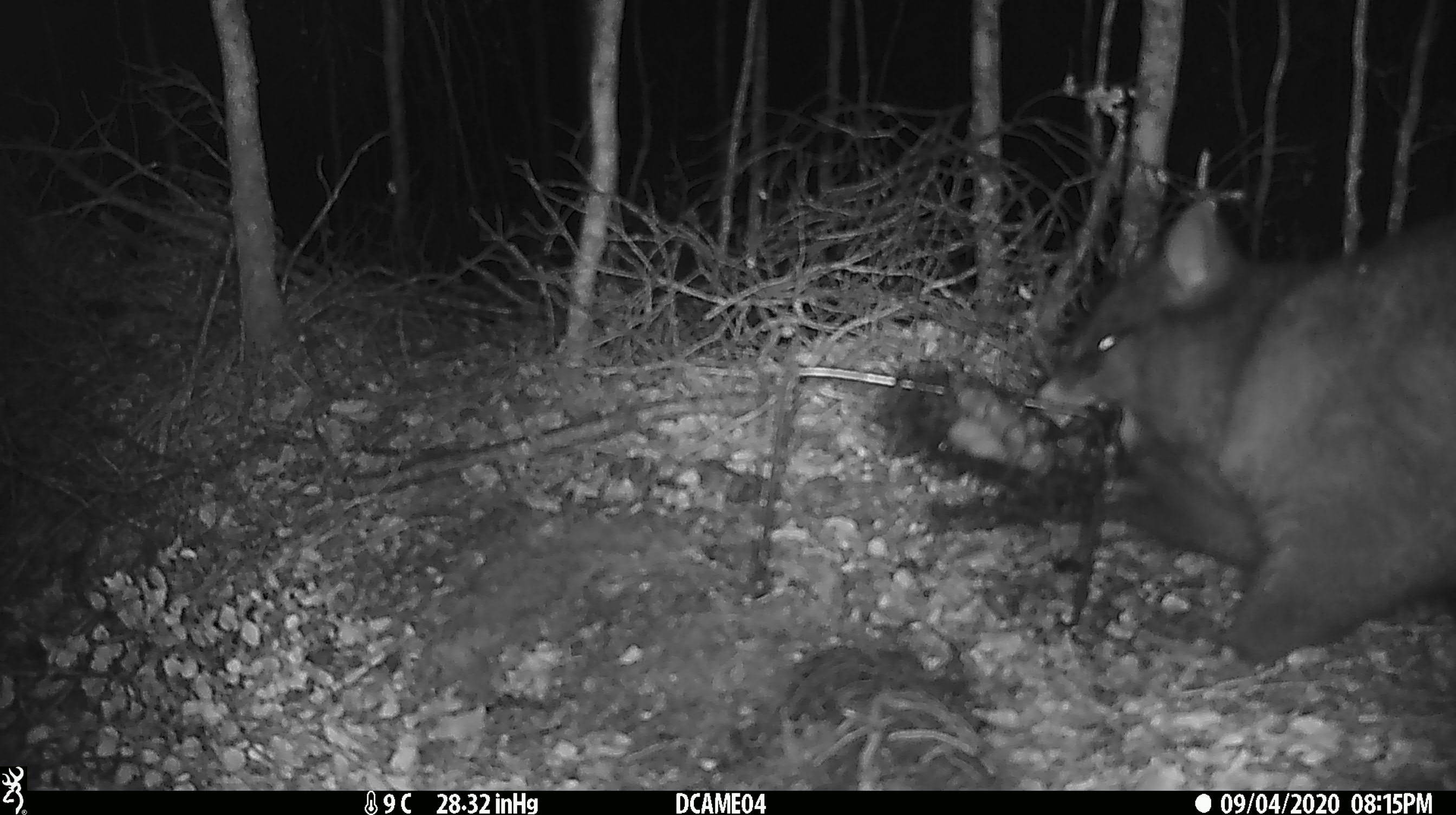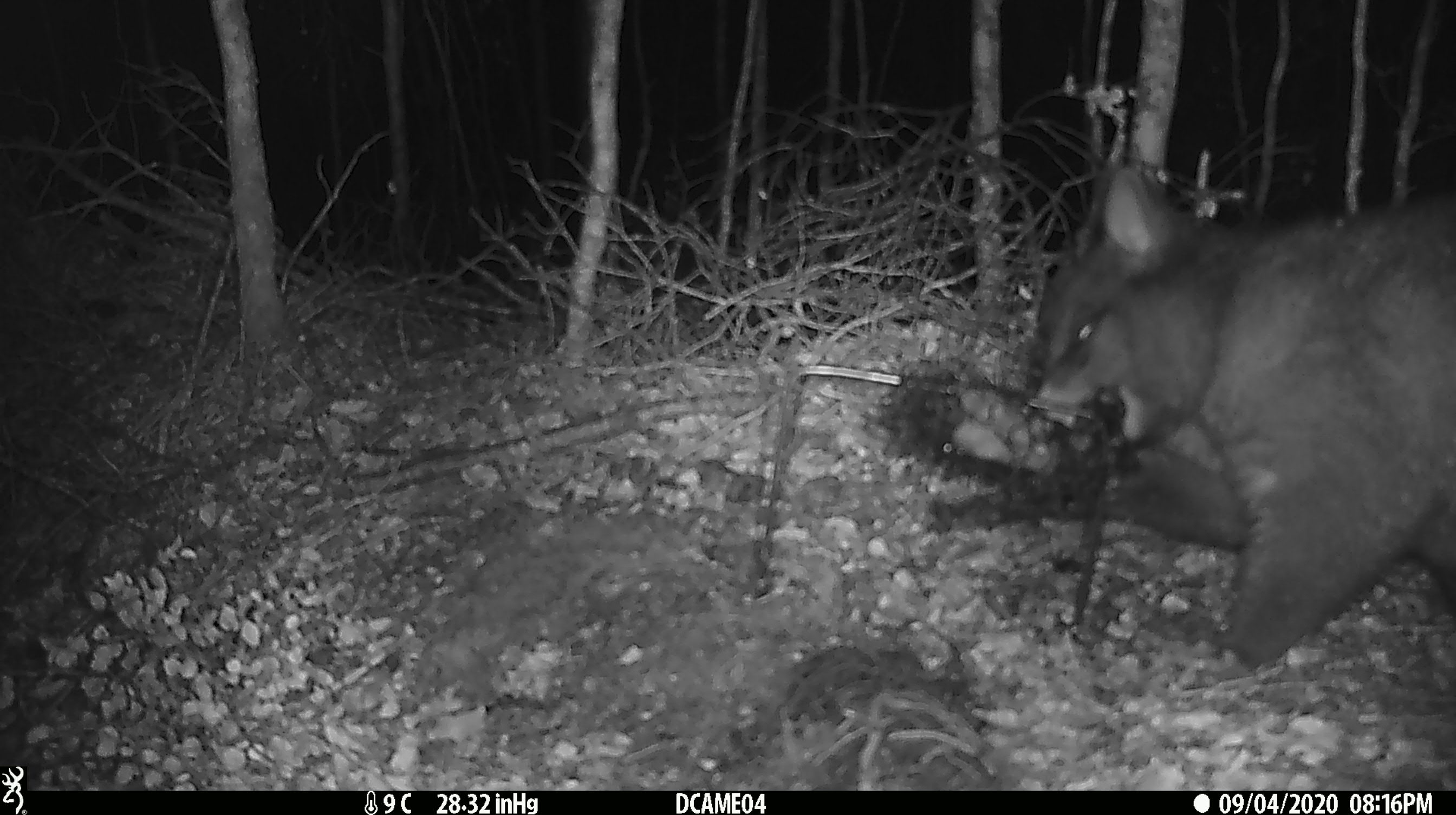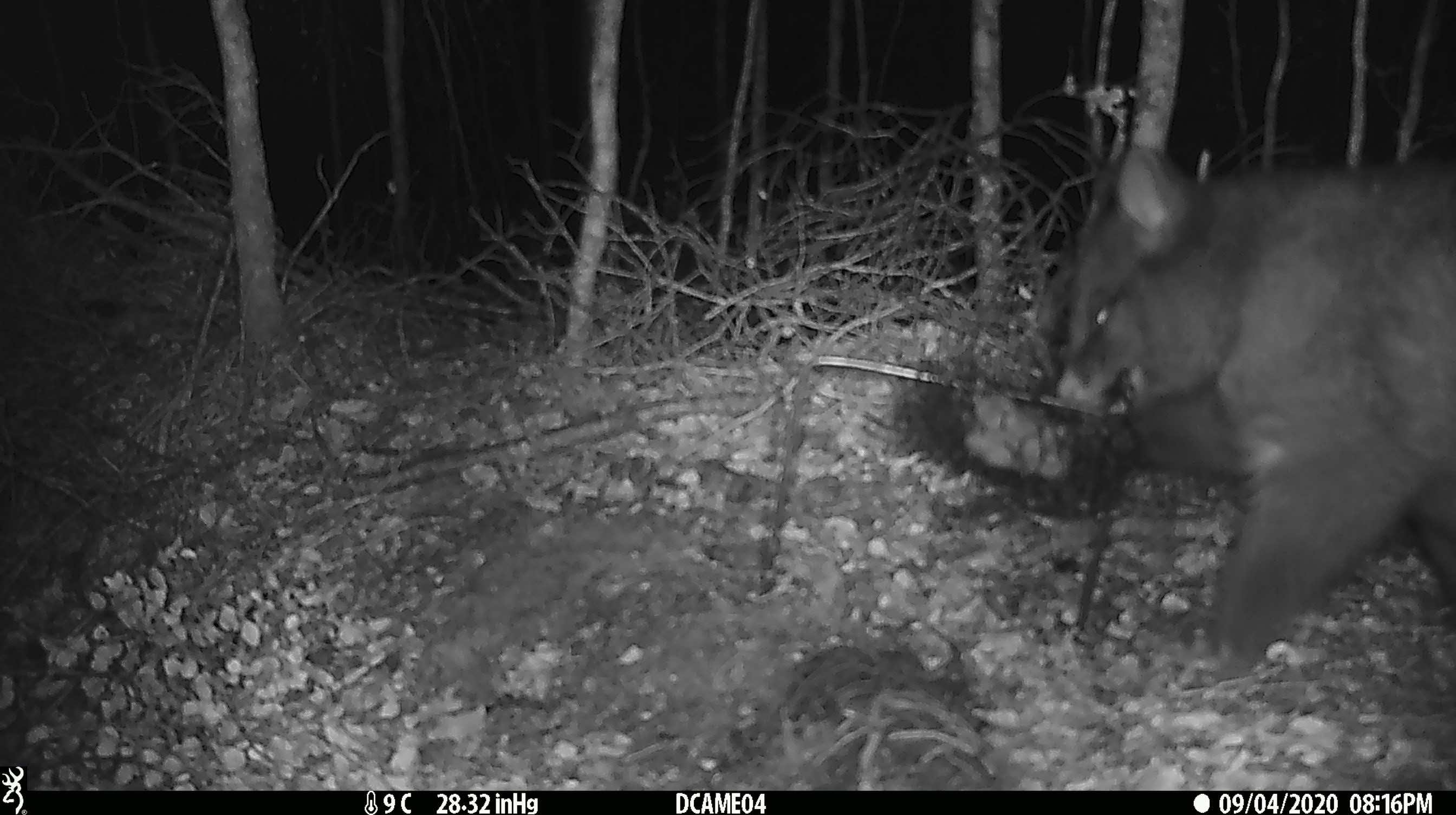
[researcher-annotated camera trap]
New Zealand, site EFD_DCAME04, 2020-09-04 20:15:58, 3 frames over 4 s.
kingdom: Animalia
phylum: Chordata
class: Mammalia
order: Diprotodontia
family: Phalangeridae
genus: Trichosurus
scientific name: Trichosurus vulpecula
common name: common brushtail possum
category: possum